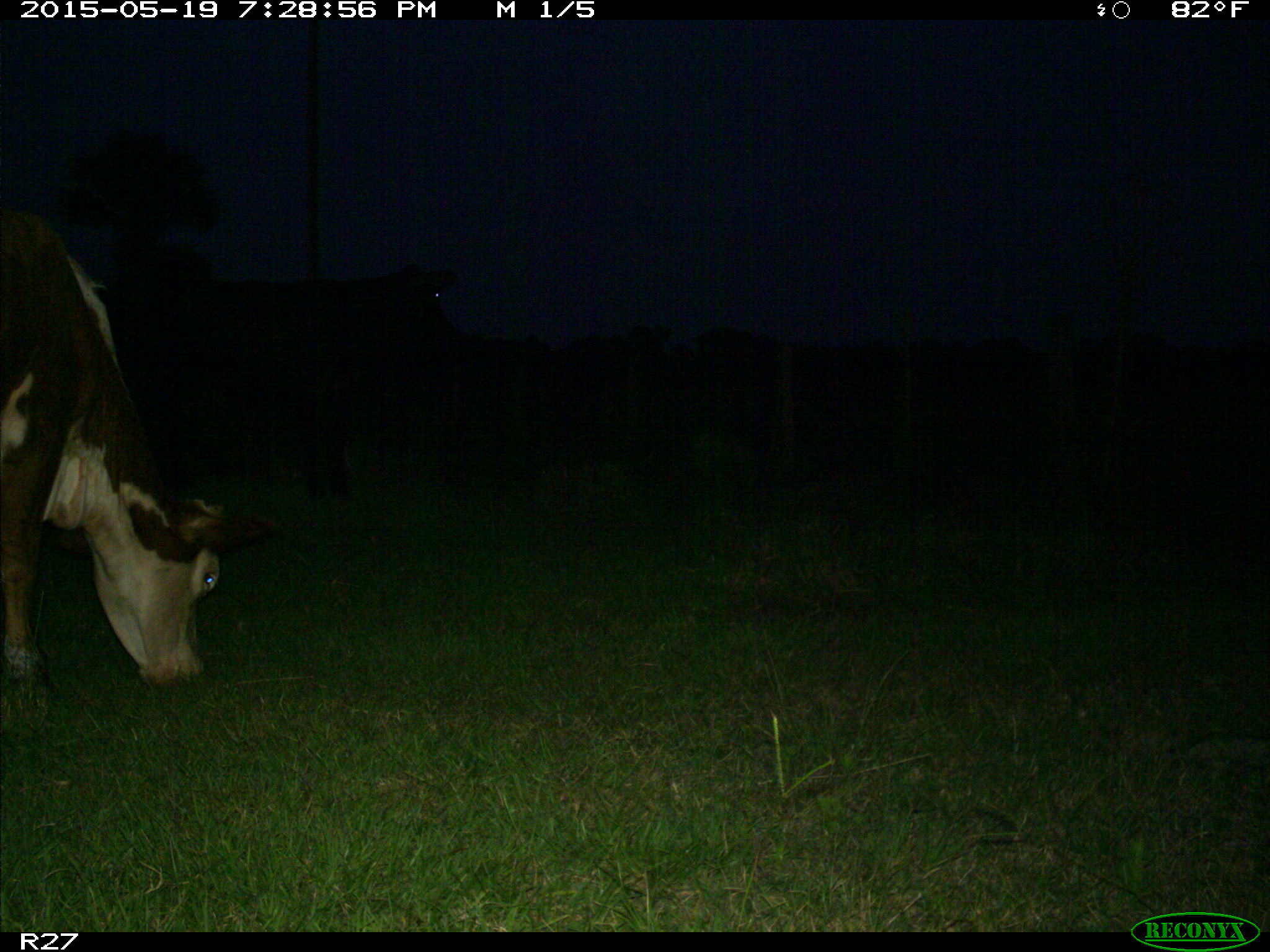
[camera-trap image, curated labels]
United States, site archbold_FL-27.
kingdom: Animalia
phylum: Chordata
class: Mammalia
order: Artiodactyla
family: Bovidae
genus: Bos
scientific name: Bos taurus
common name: domestic cow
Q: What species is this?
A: Bos taurus (domestic cow).